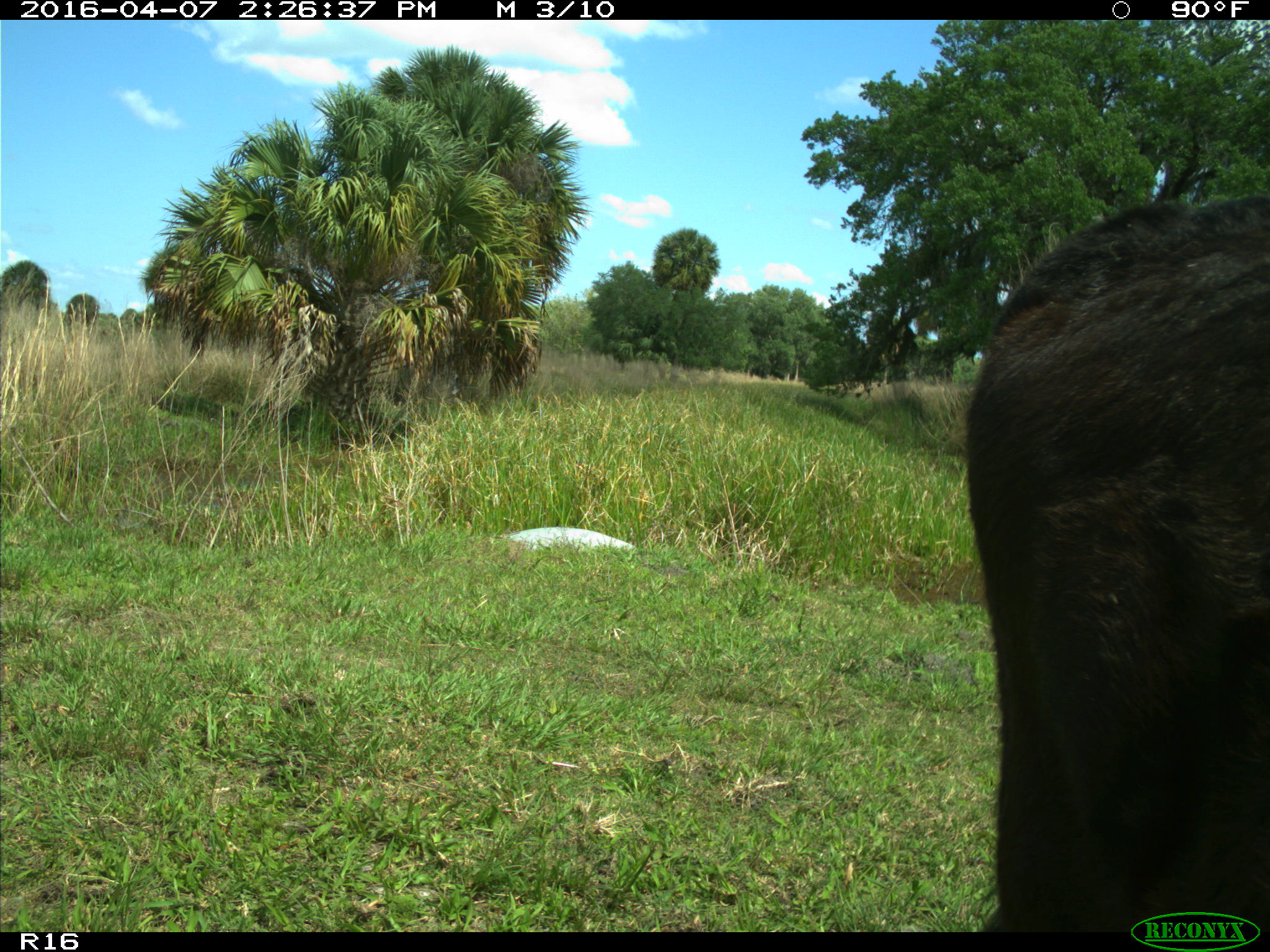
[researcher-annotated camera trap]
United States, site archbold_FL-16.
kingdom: Animalia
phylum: Chordata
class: Mammalia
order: Artiodactyla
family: Bovidae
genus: Bos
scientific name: Bos taurus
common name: domestic cow